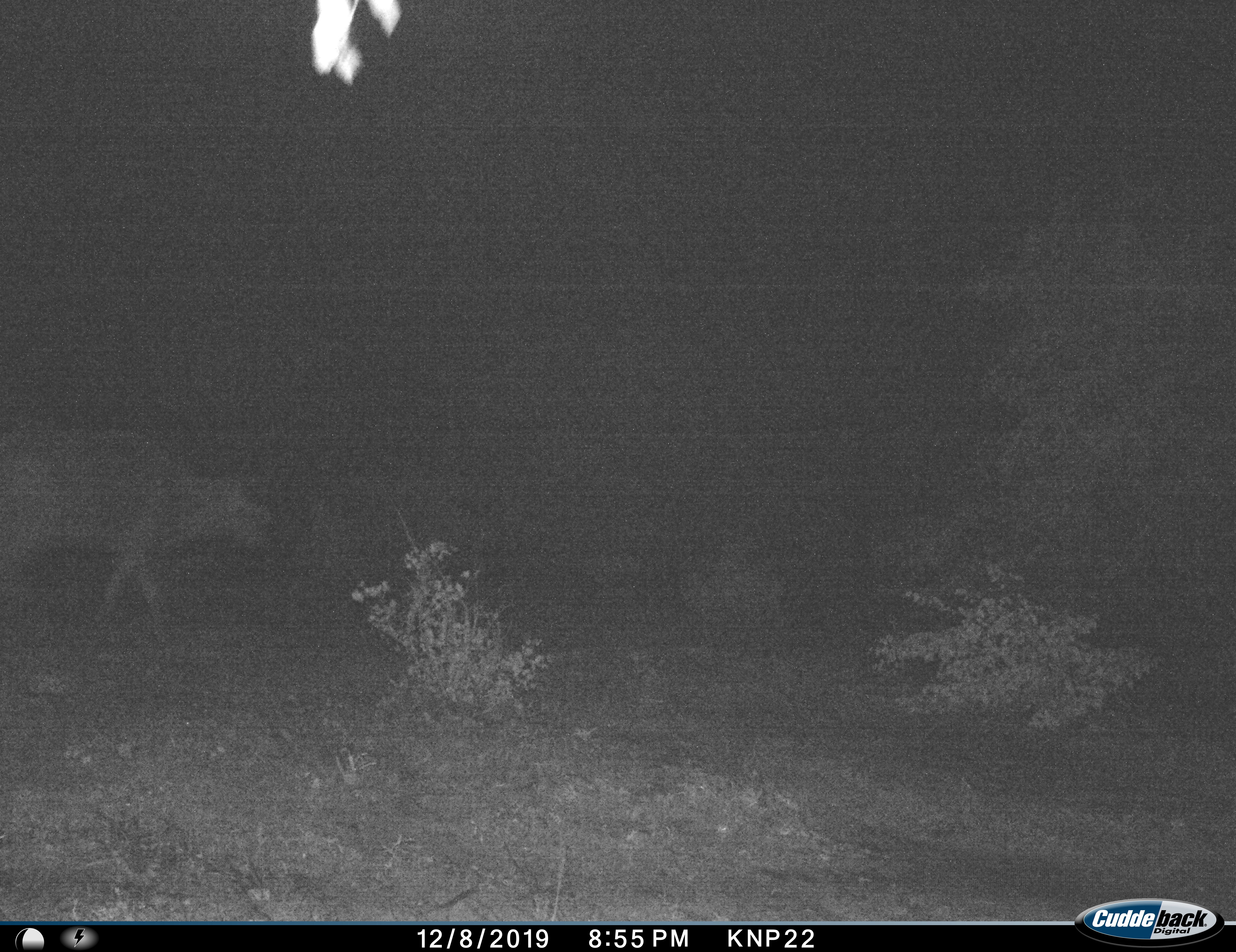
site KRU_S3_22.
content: unidentified animal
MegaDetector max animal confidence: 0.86